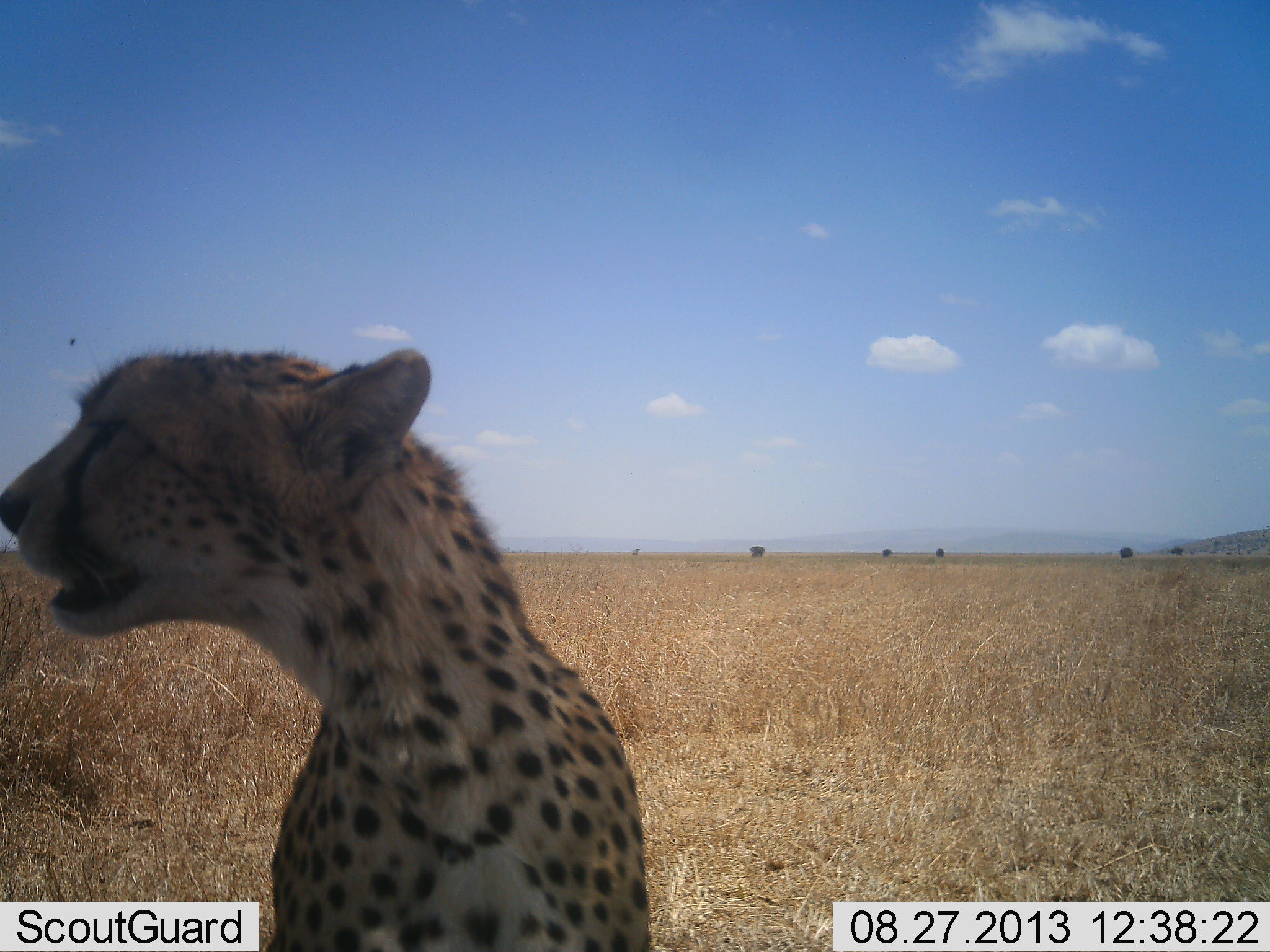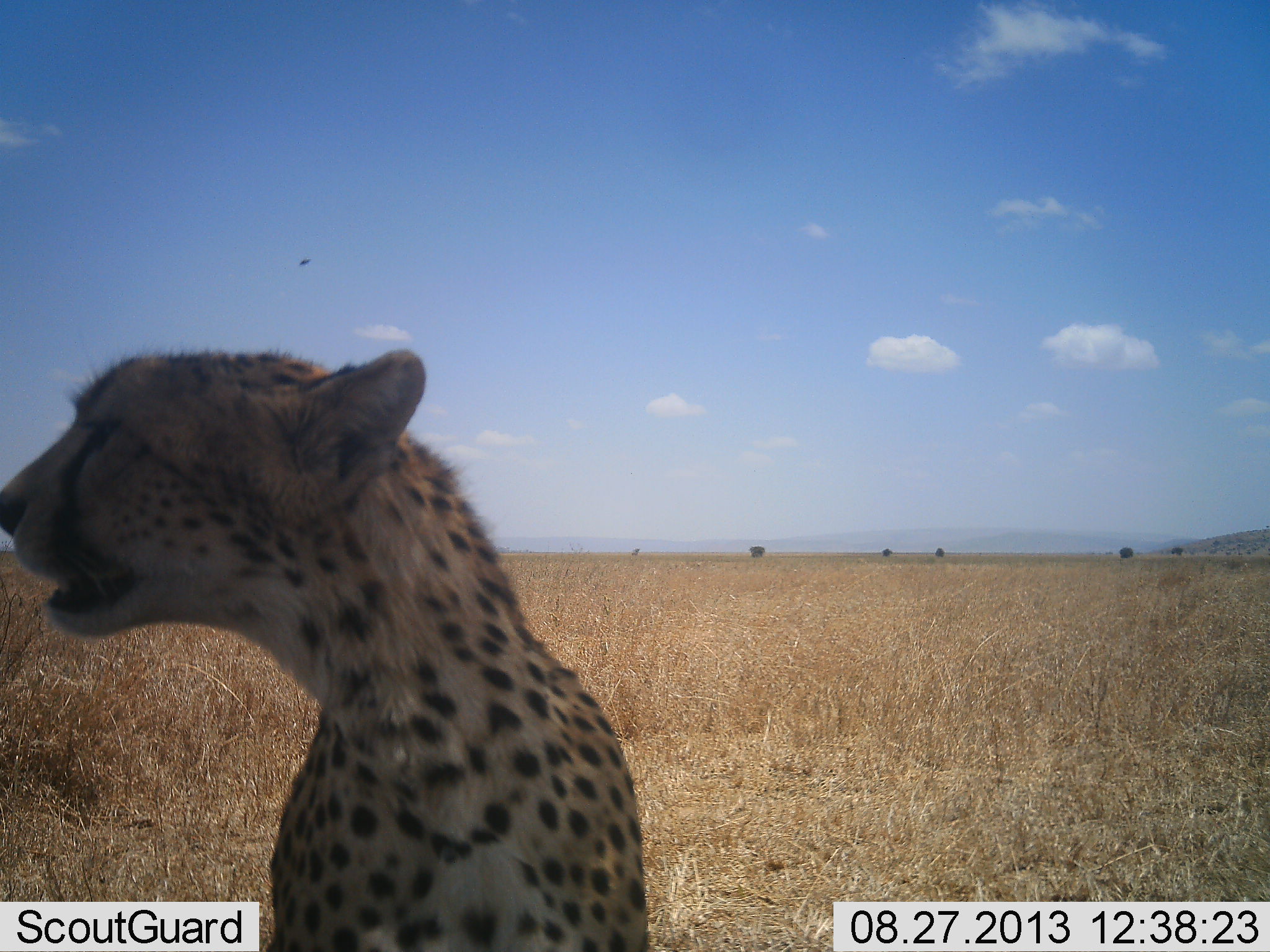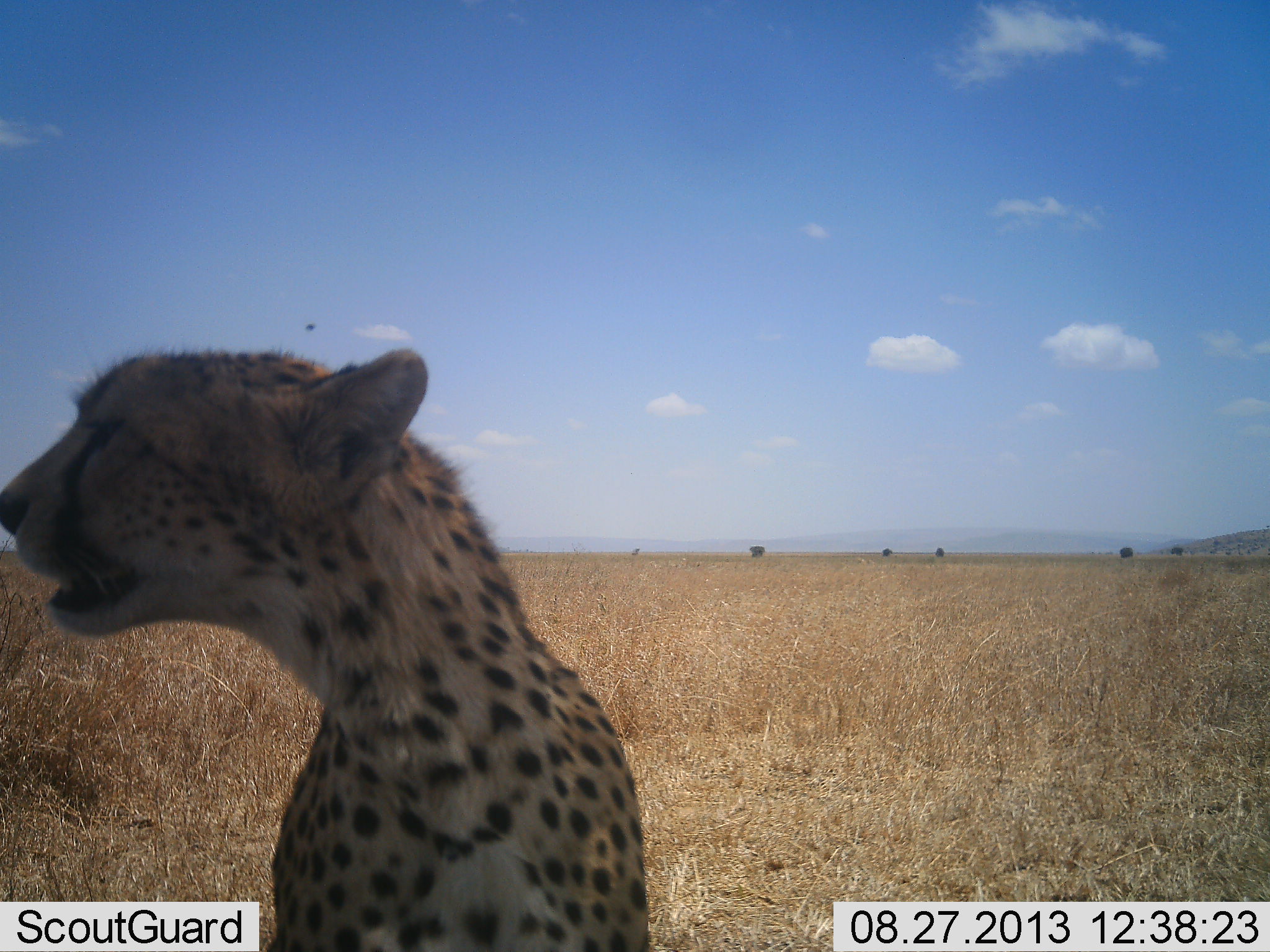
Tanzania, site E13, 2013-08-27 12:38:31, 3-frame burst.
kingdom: Animalia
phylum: Chordata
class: Mammalia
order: Carnivora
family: Felidae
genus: Acinonyx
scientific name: Acinonyx jubatus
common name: cheetah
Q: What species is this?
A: Cheetah (Acinonyx jubatus).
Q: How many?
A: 1.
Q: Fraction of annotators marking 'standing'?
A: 38%.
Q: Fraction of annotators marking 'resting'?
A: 57%.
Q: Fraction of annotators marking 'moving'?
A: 5%.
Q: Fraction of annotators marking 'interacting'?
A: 5%.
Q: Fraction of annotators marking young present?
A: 0%.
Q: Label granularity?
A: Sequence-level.